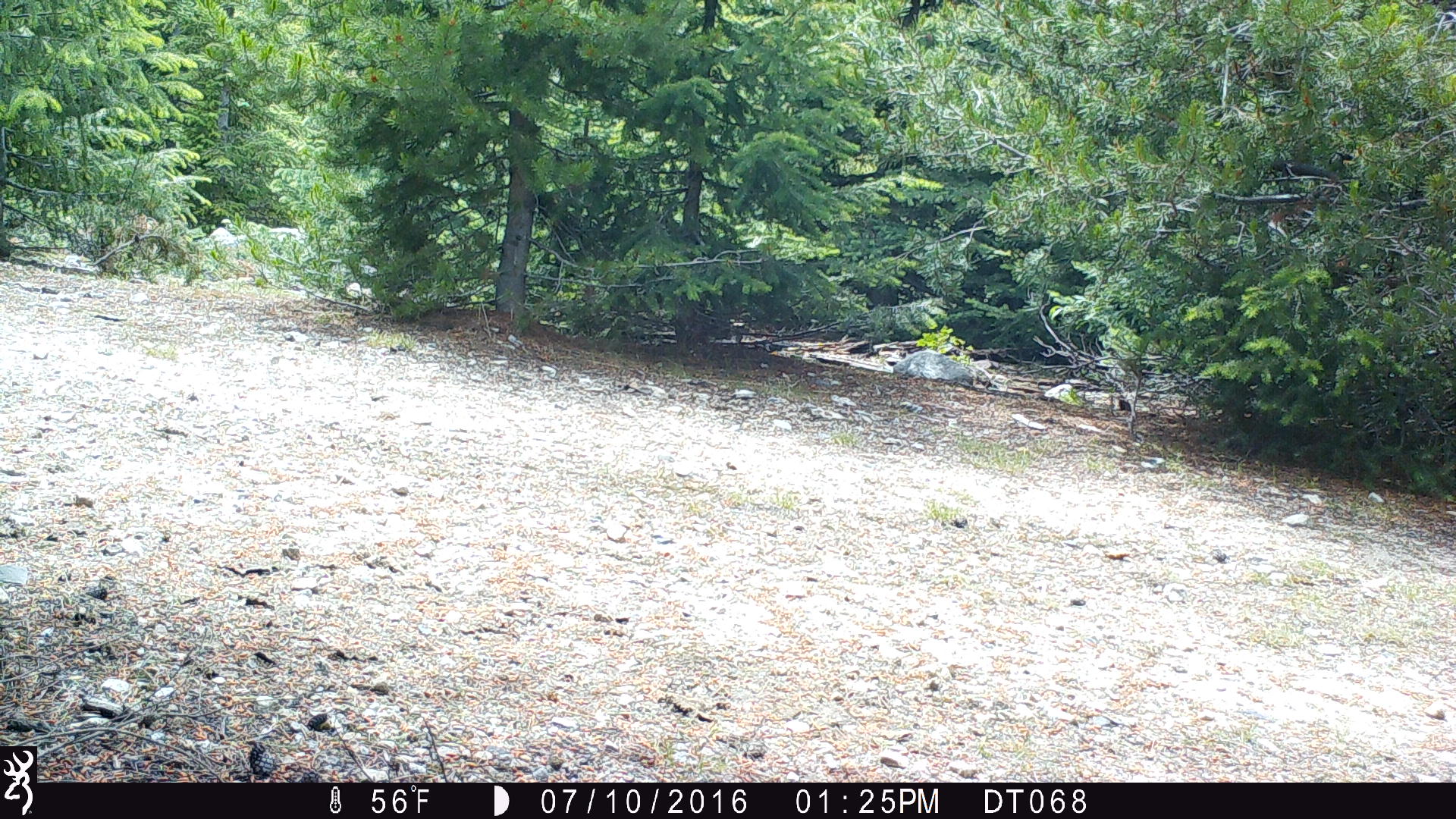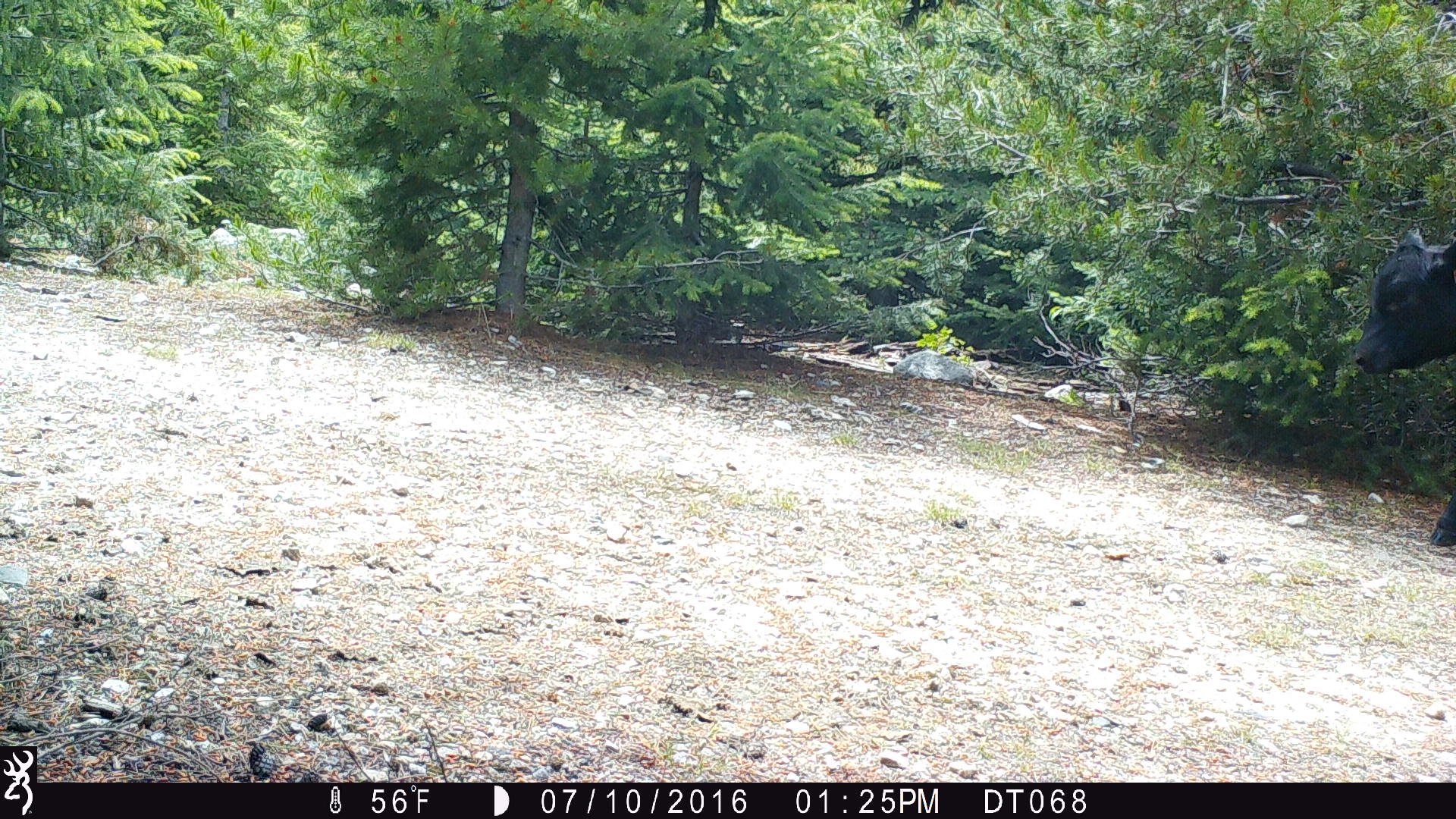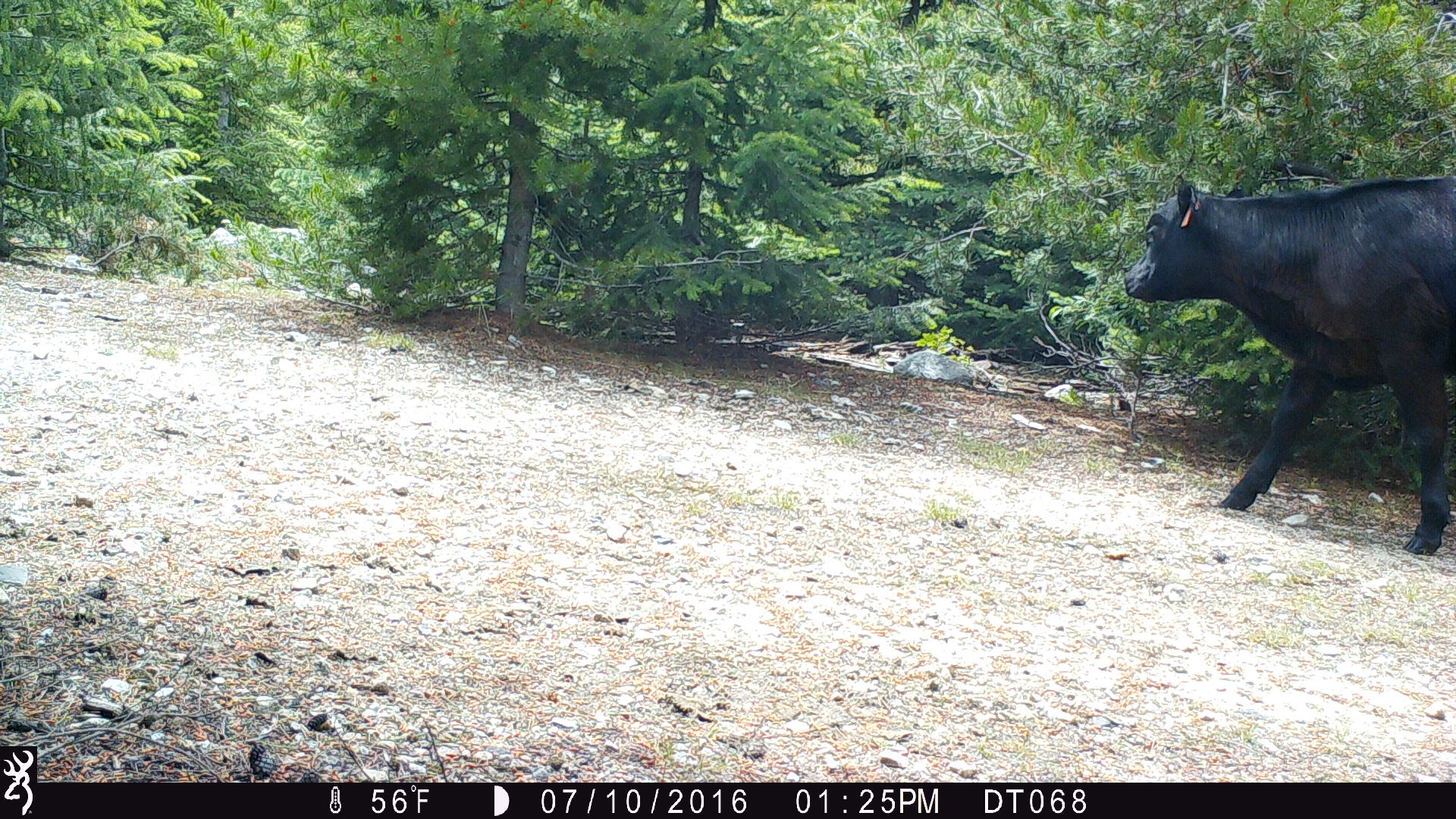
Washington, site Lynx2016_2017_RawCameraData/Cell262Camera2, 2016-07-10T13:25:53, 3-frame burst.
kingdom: Animalia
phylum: Chordata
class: Mammalia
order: Artiodactyla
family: Bovidae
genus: Bos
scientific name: Bos taurus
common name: domestic cattle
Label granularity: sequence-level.